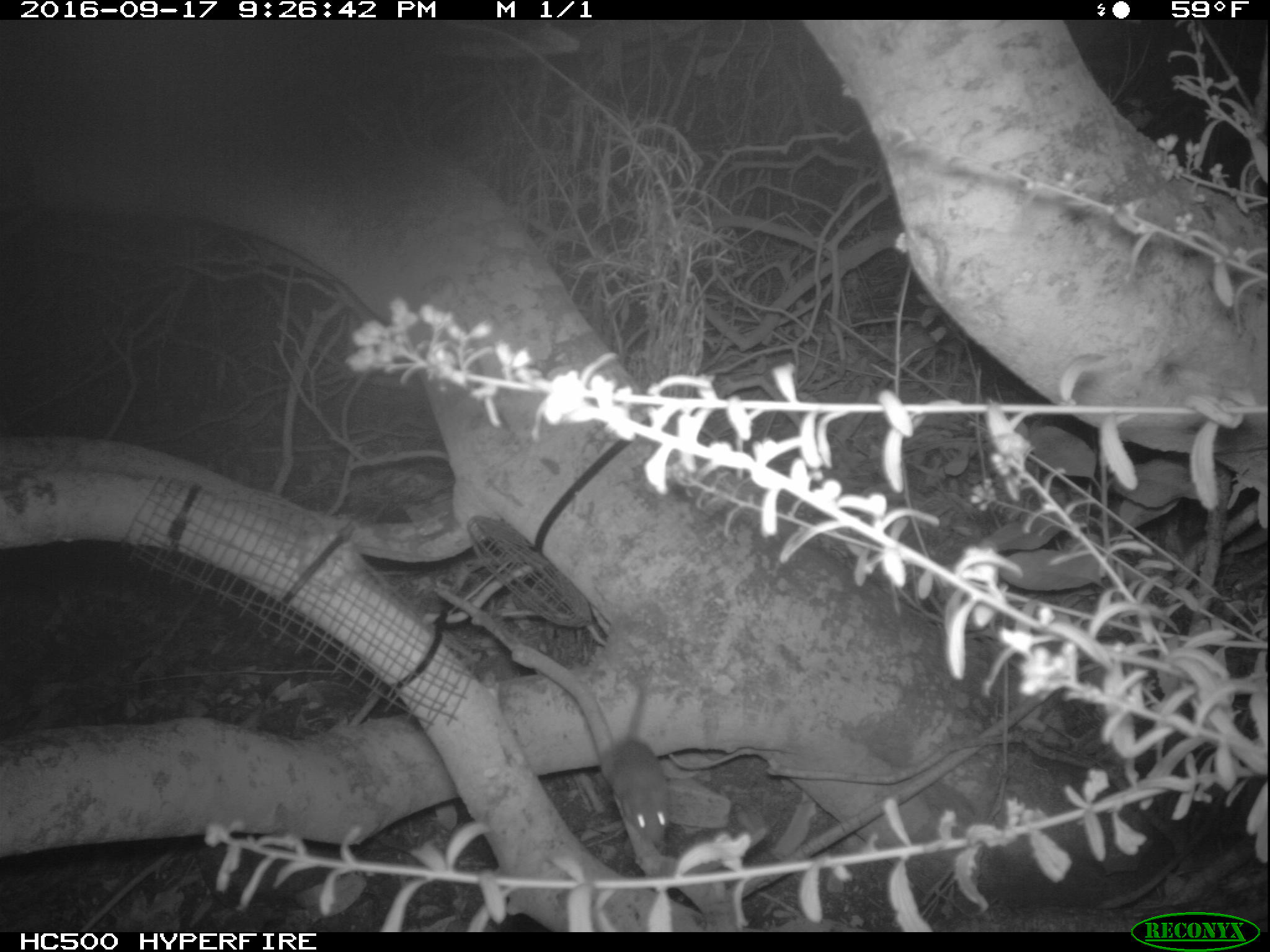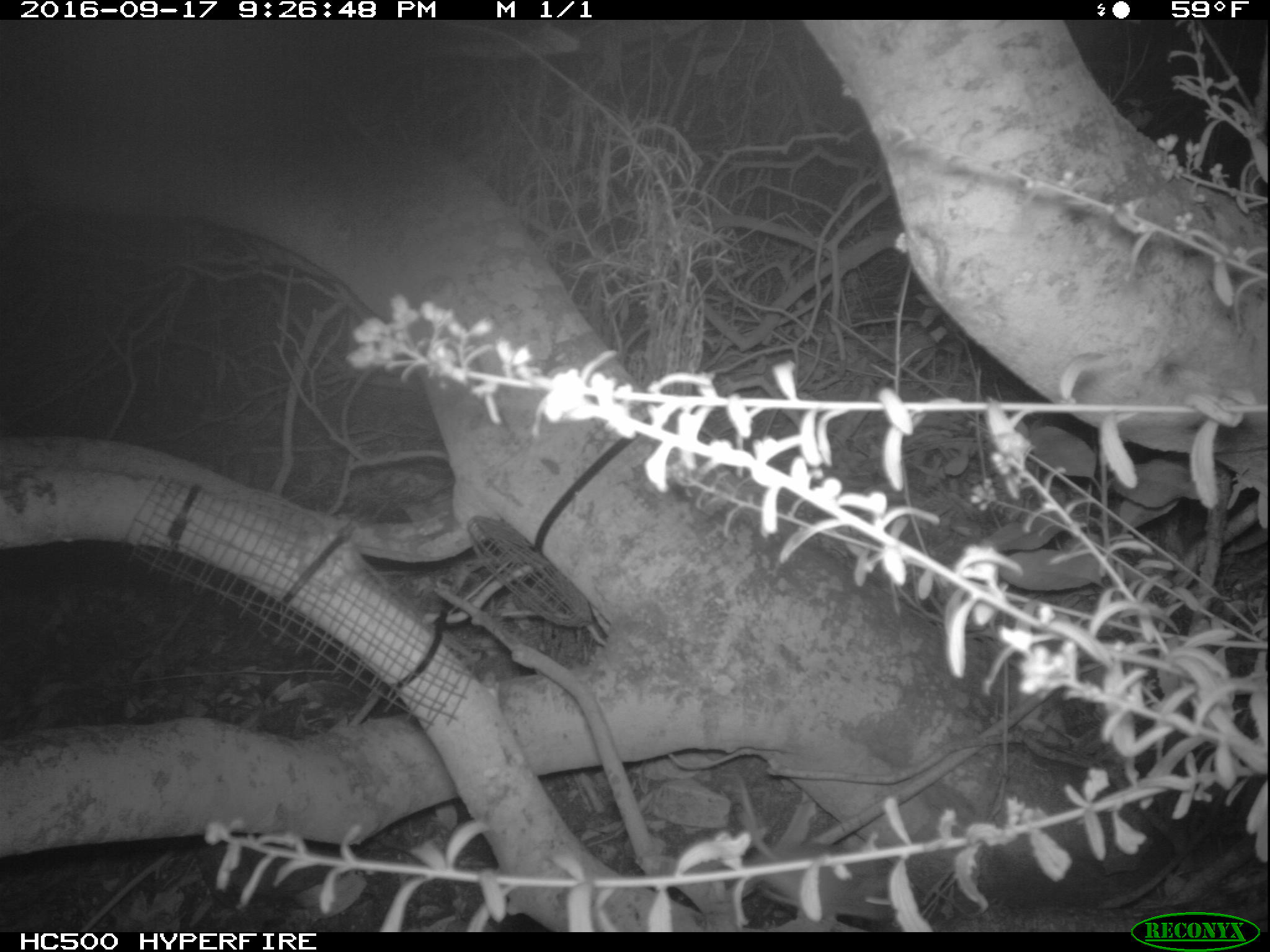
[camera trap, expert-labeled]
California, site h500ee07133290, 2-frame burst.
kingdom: Animalia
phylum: Chordata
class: Mammalia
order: Rodentia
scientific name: Rodentia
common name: rodent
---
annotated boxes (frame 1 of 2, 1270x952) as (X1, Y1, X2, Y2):
rodent: (608, 682, 670, 842)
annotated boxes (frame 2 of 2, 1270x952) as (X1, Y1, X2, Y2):
rodent: (734, 774, 905, 920)